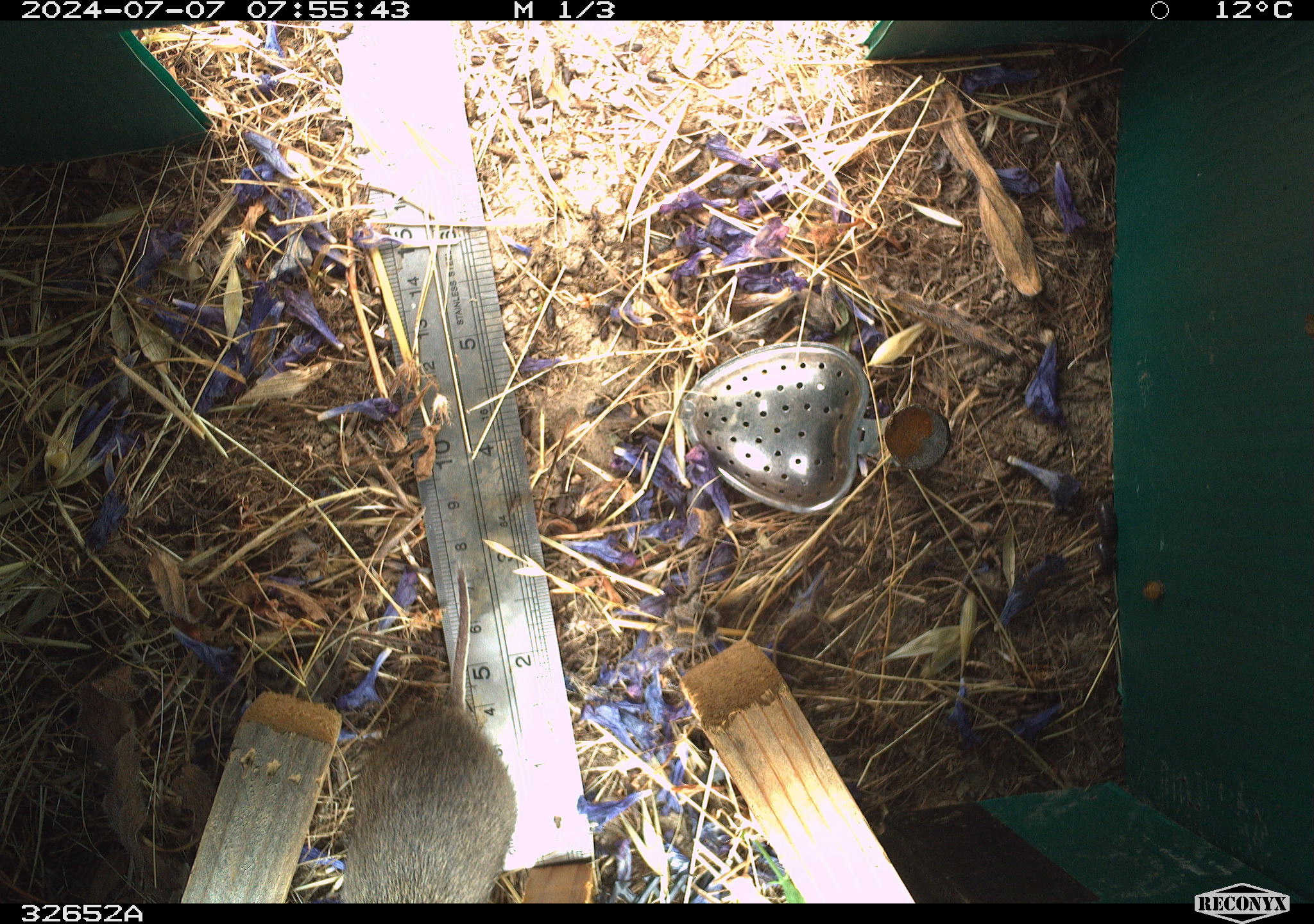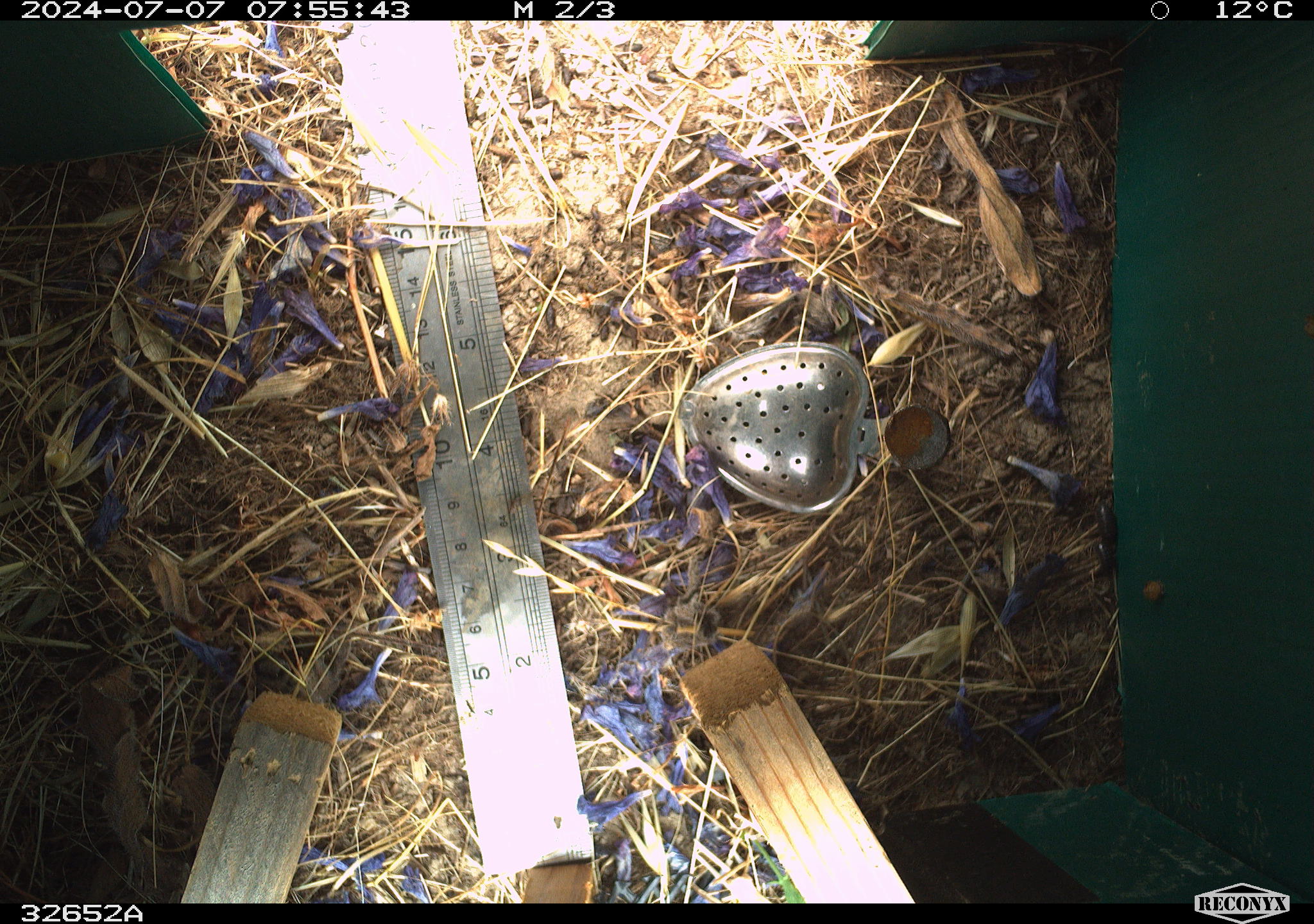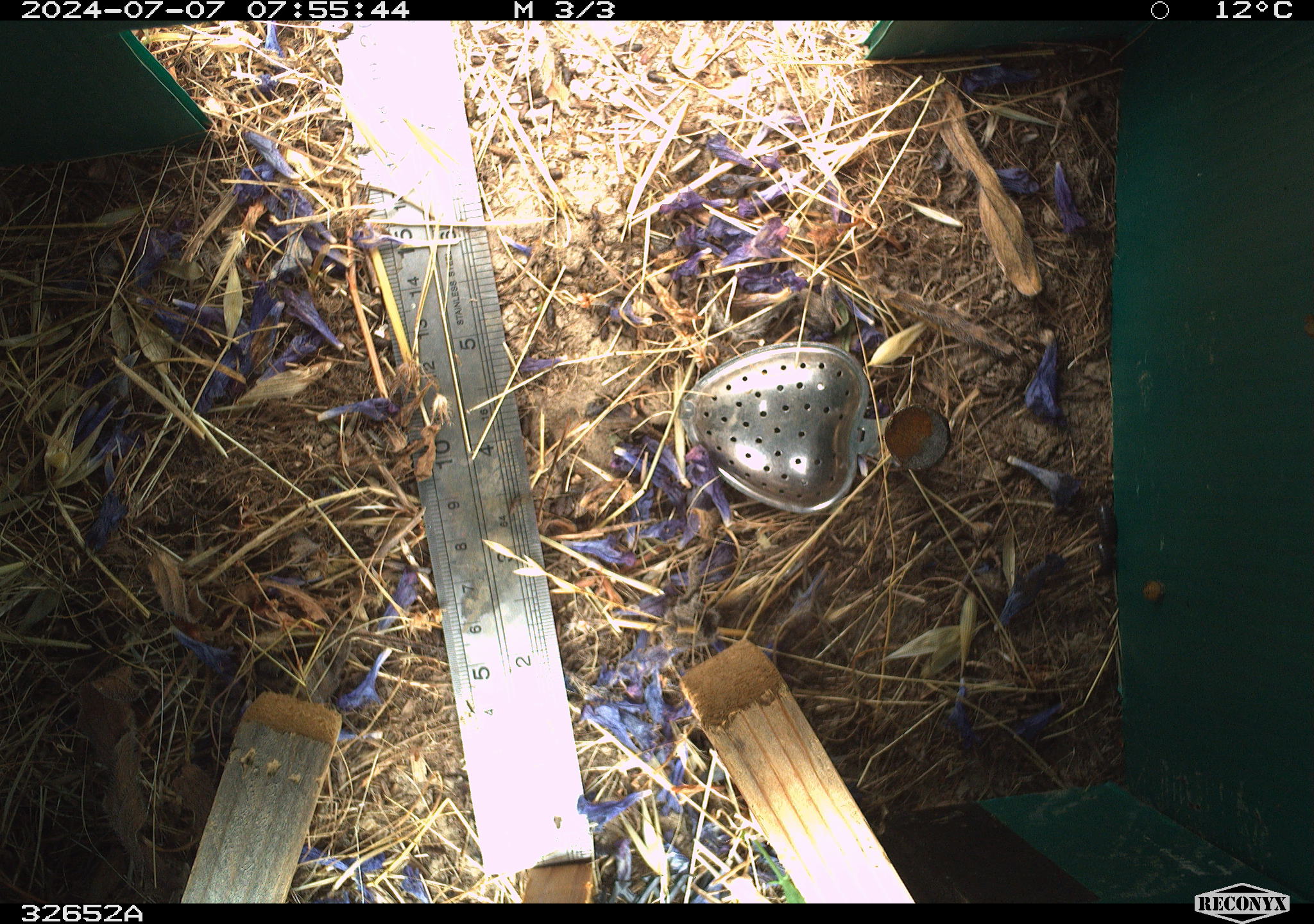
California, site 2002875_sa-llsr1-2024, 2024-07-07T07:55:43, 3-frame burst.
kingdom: Animalia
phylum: Chordata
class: Mammalia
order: Rodentia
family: Cricetidae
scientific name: Arvicolinae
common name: voles, lemmings, and muskrats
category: arvicolinae subfamily